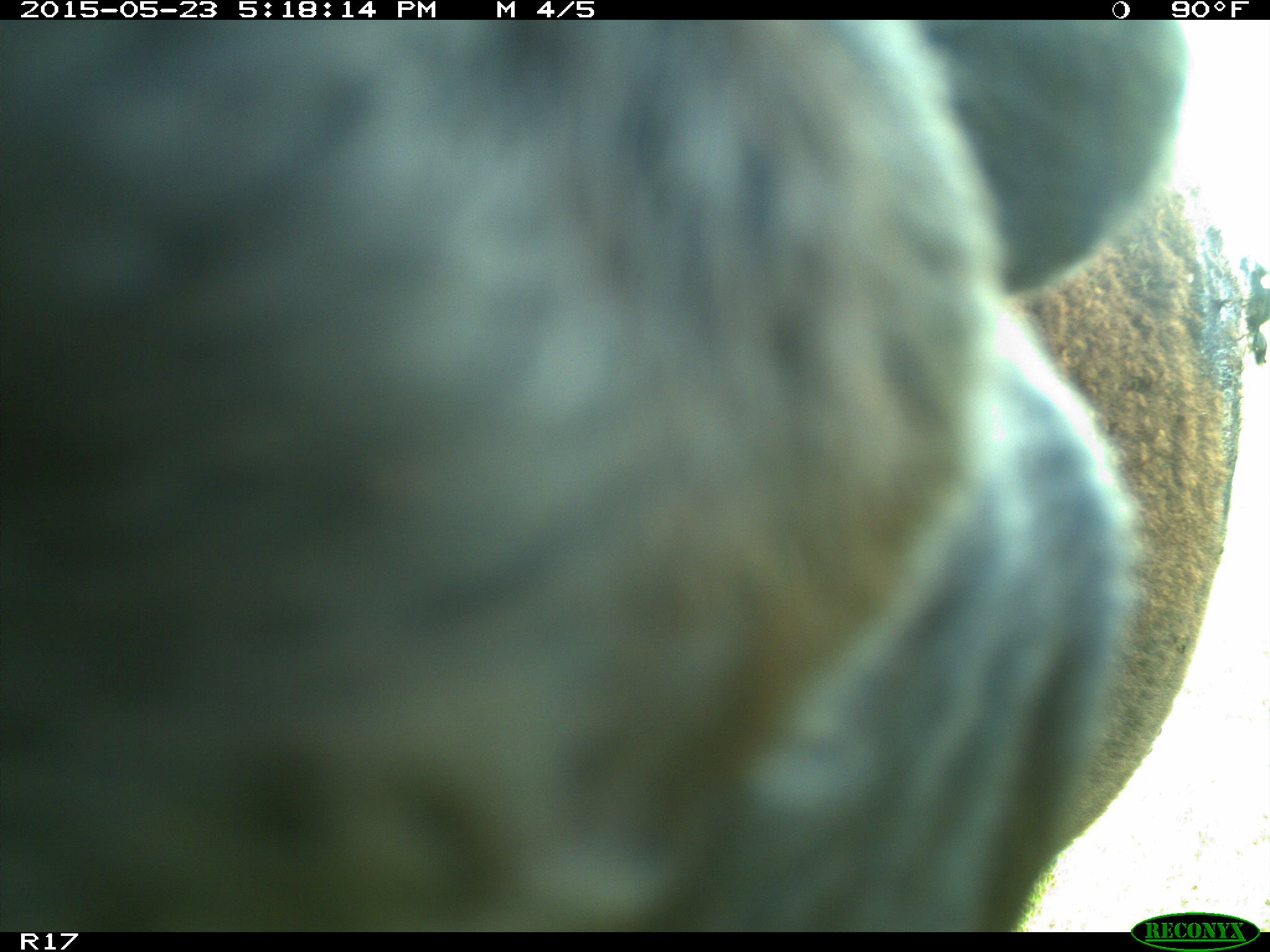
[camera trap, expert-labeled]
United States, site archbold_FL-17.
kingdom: Animalia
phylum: Chordata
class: Mammalia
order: Artiodactyla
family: Bovidae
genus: Bos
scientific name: Bos taurus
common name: domestic cow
Bos taurus (domestic cow).